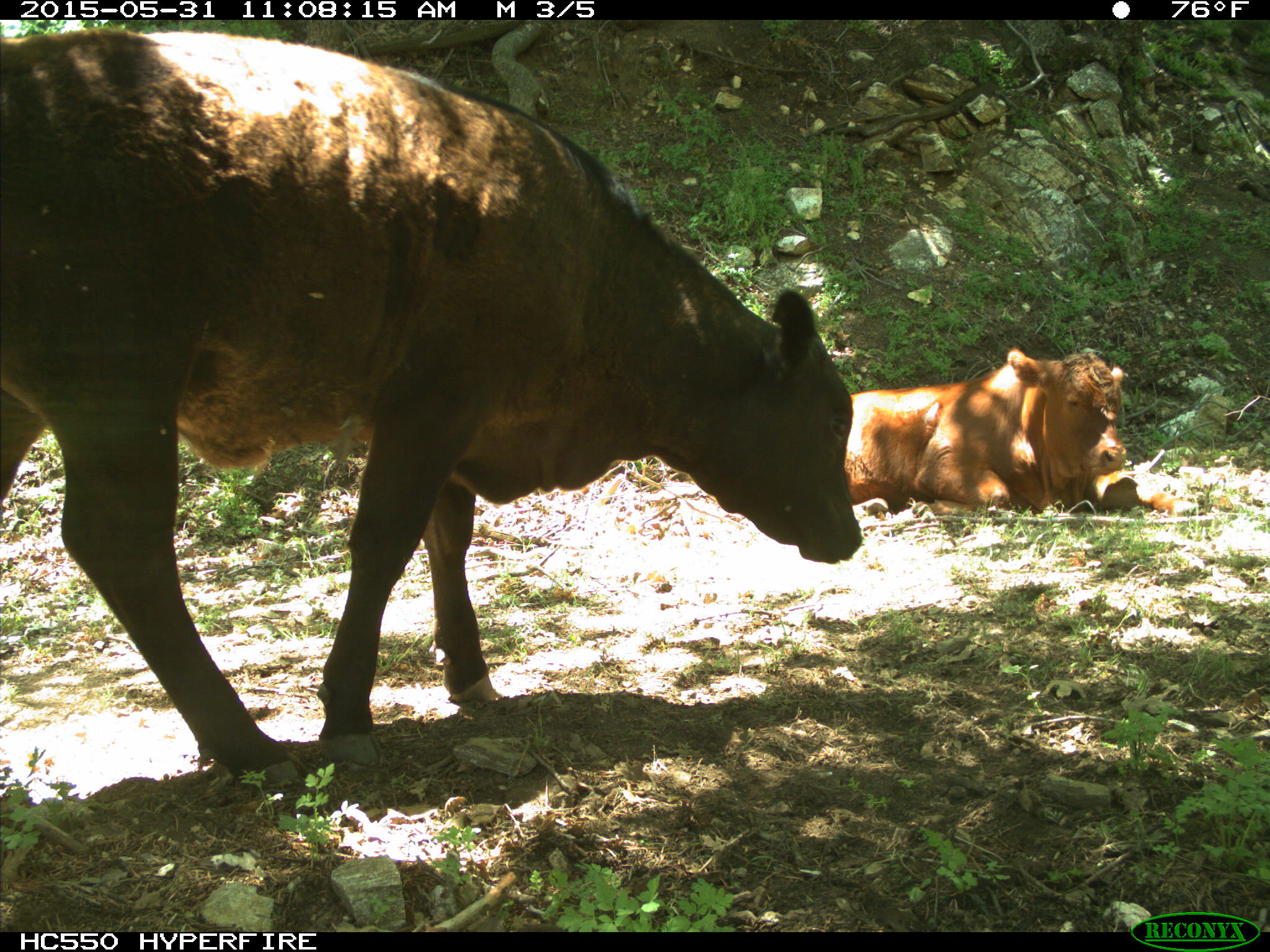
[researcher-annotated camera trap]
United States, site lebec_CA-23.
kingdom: Animalia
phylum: Chordata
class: Mammalia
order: Artiodactyla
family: Bovidae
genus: Bos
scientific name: Bos taurus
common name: domestic cow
Bos taurus (domestic cow).